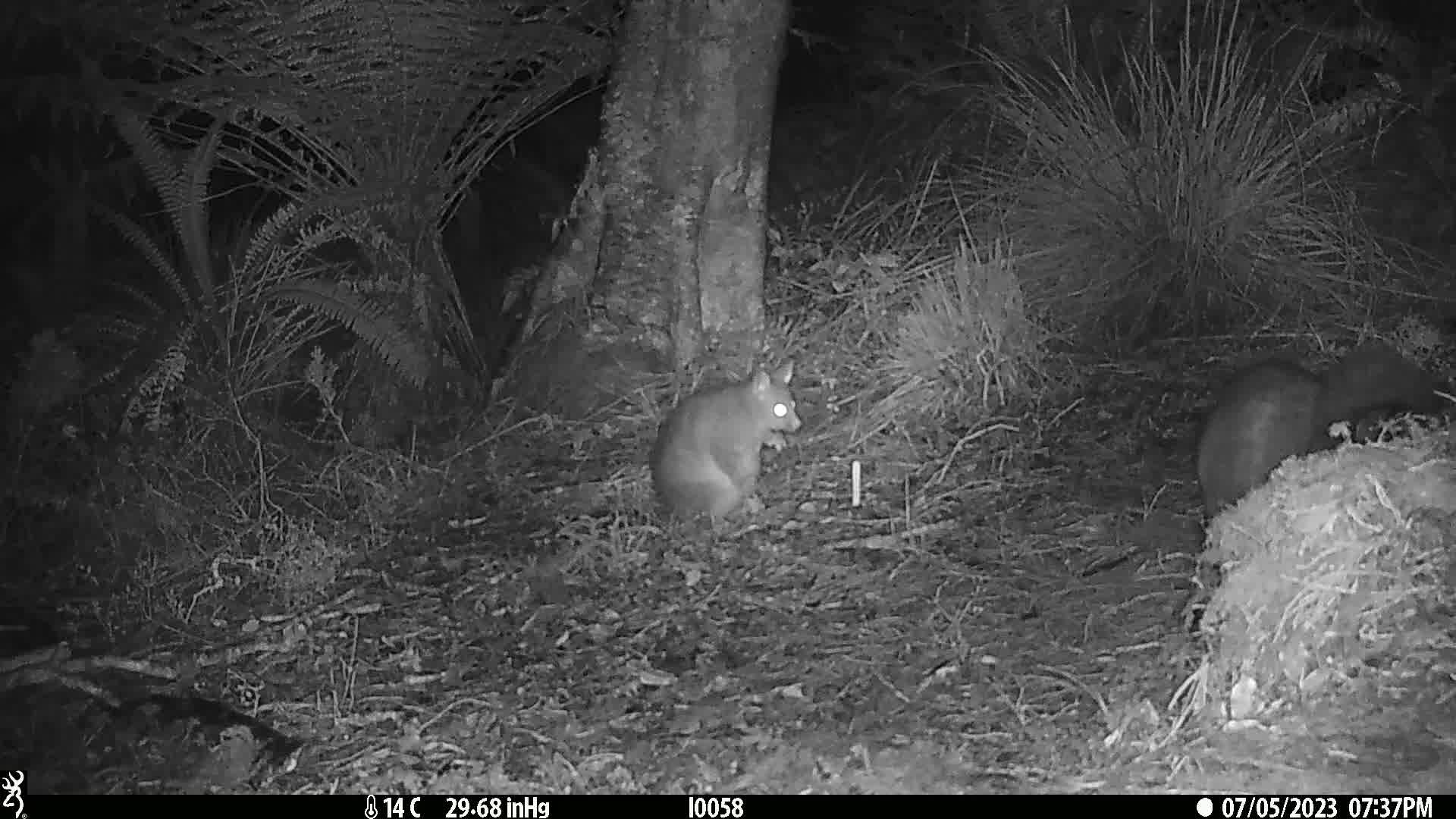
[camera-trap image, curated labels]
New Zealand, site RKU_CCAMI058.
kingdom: Animalia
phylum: Chordata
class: Mammalia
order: Diprotodontia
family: Phalangeridae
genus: Trichosurus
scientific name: Trichosurus vulpecula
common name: common brushtail possum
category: possum